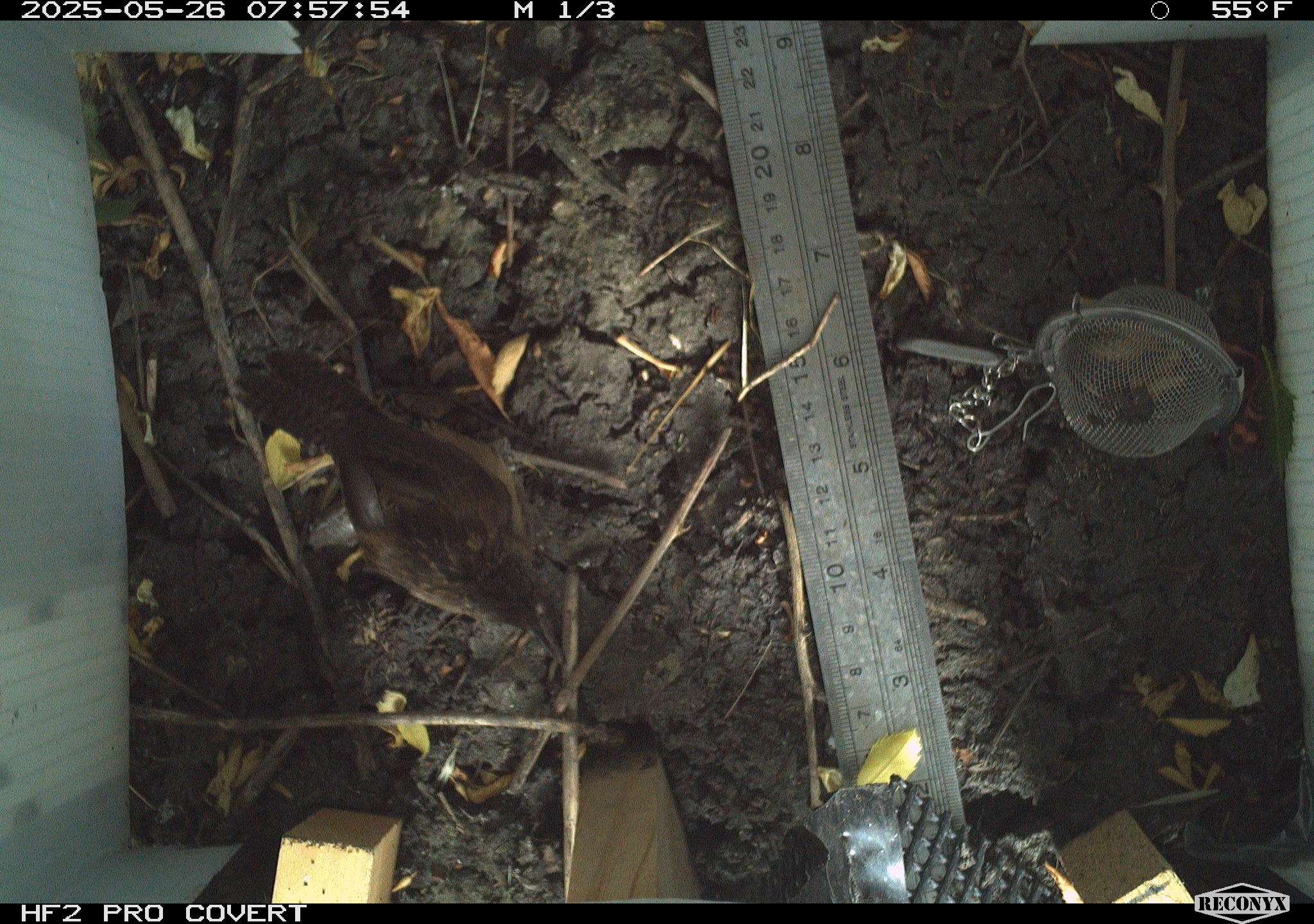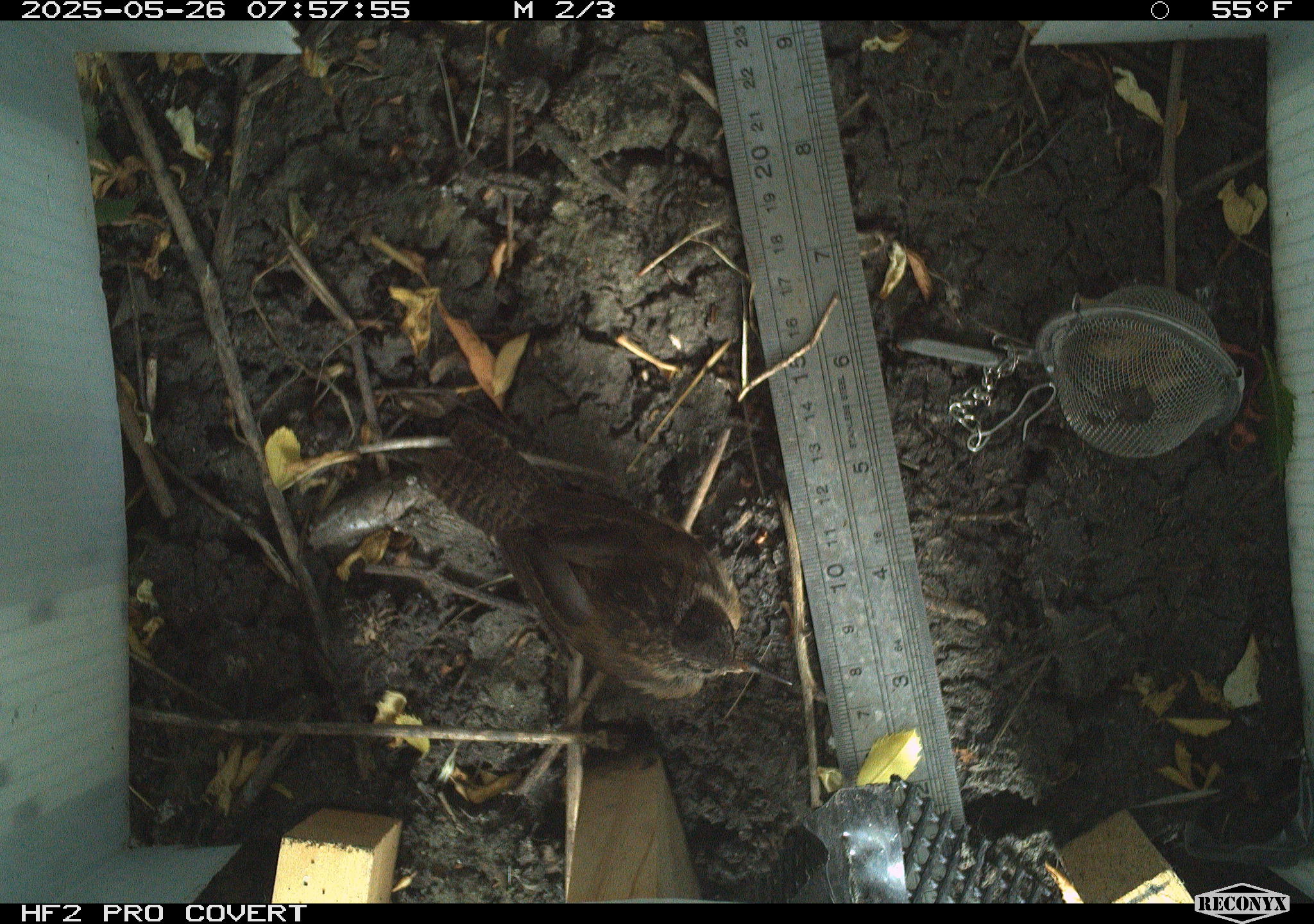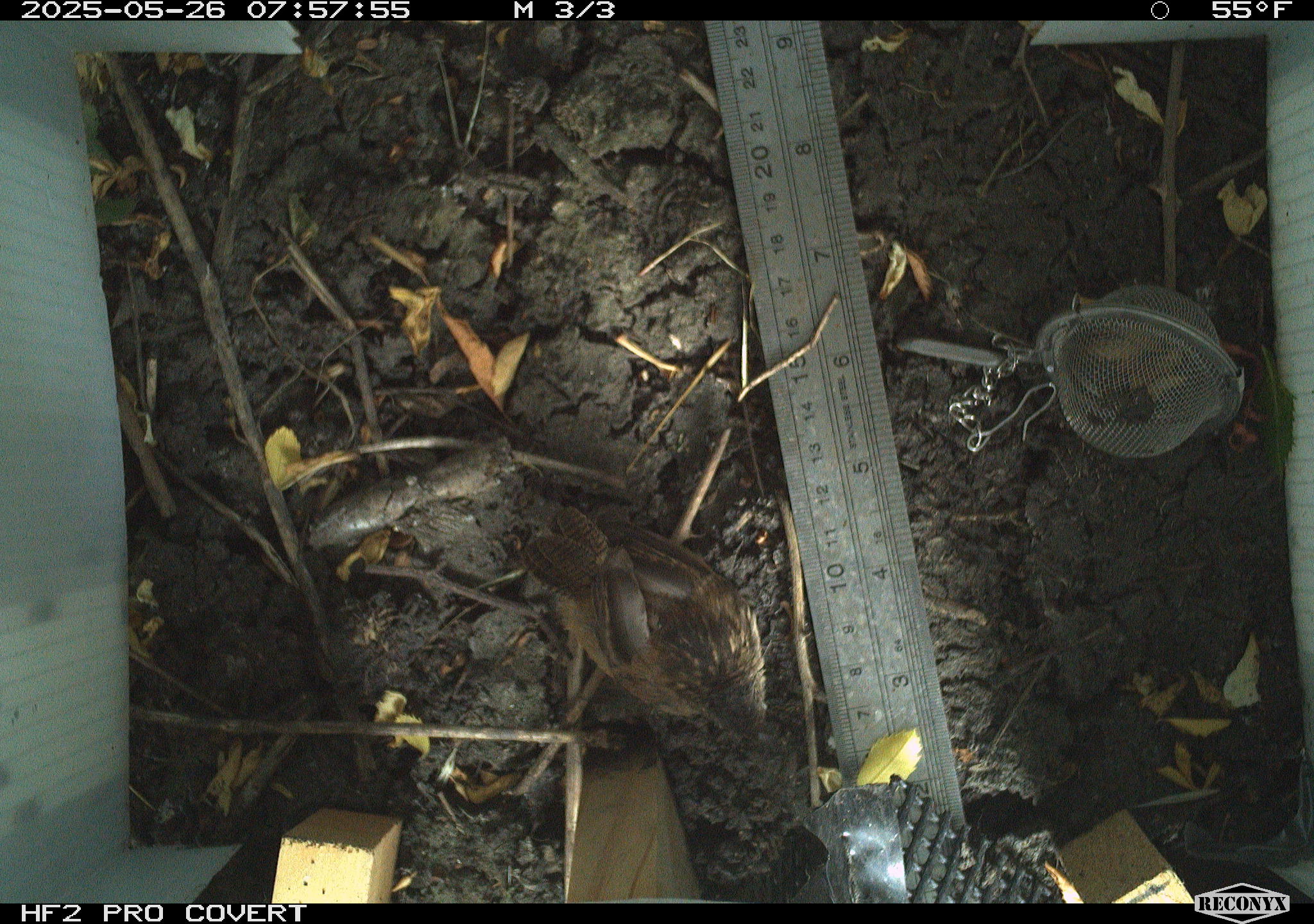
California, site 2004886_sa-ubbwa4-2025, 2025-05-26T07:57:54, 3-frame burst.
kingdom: Animalia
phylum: Chordata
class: Aves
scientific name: Aves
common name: bird